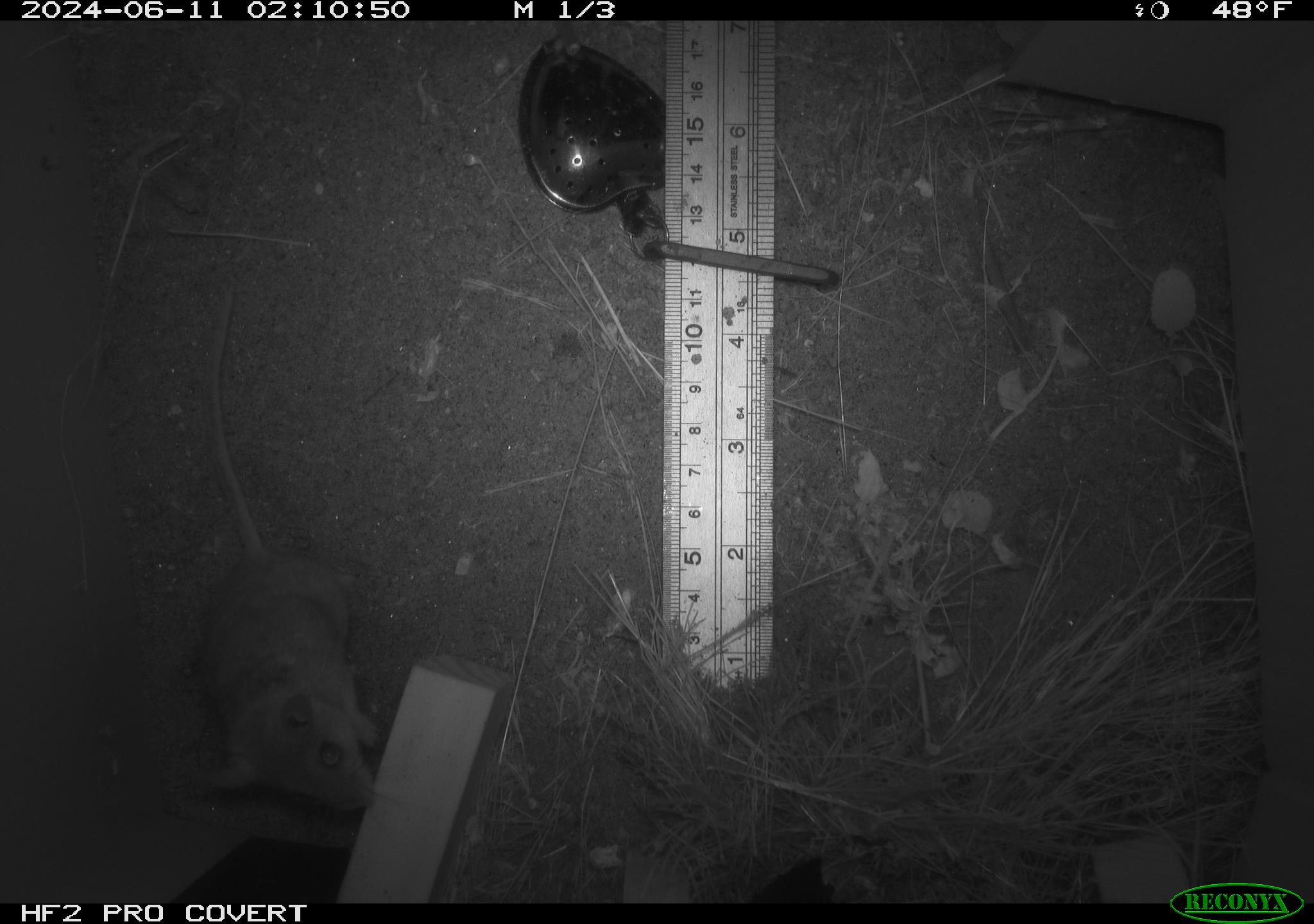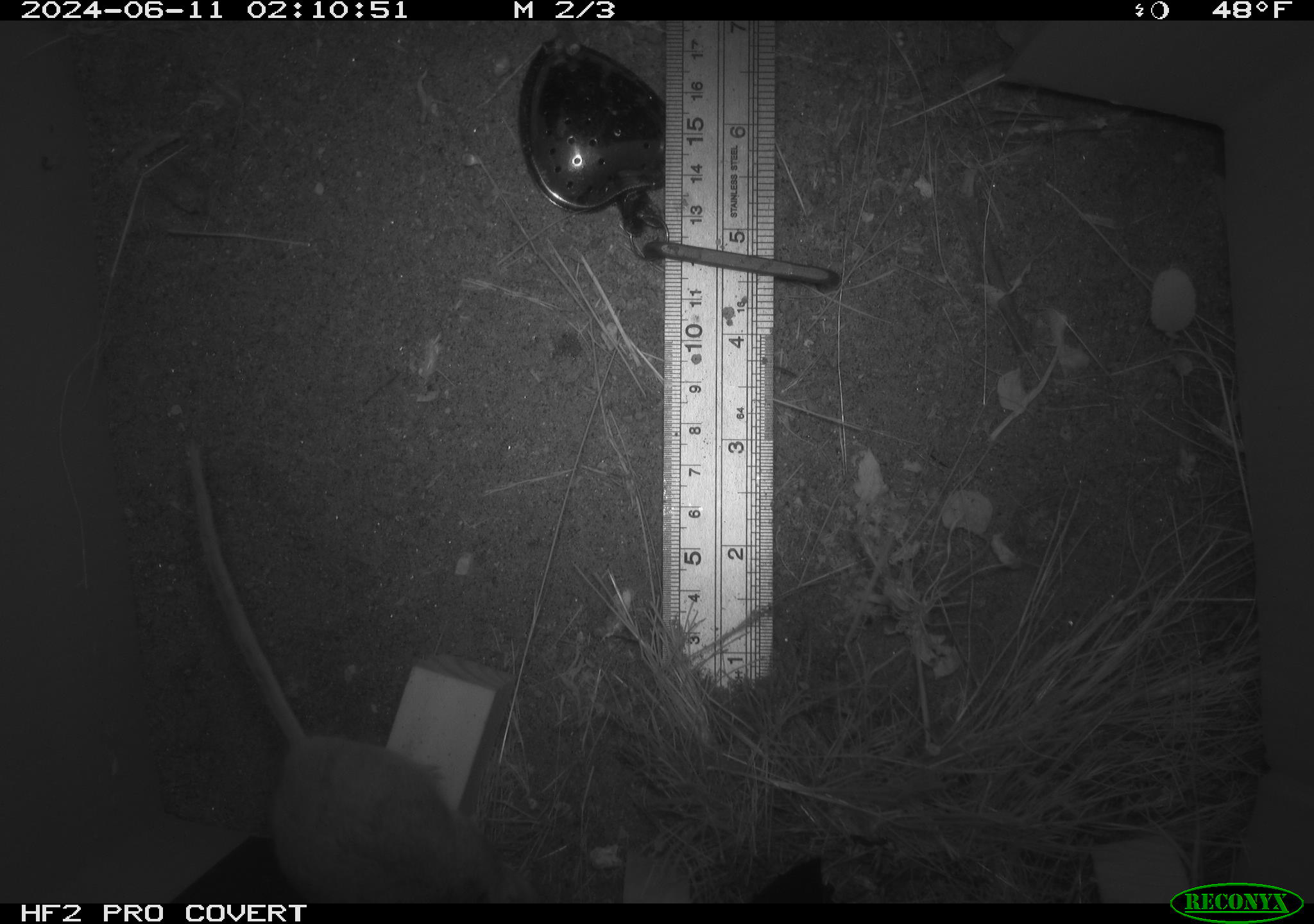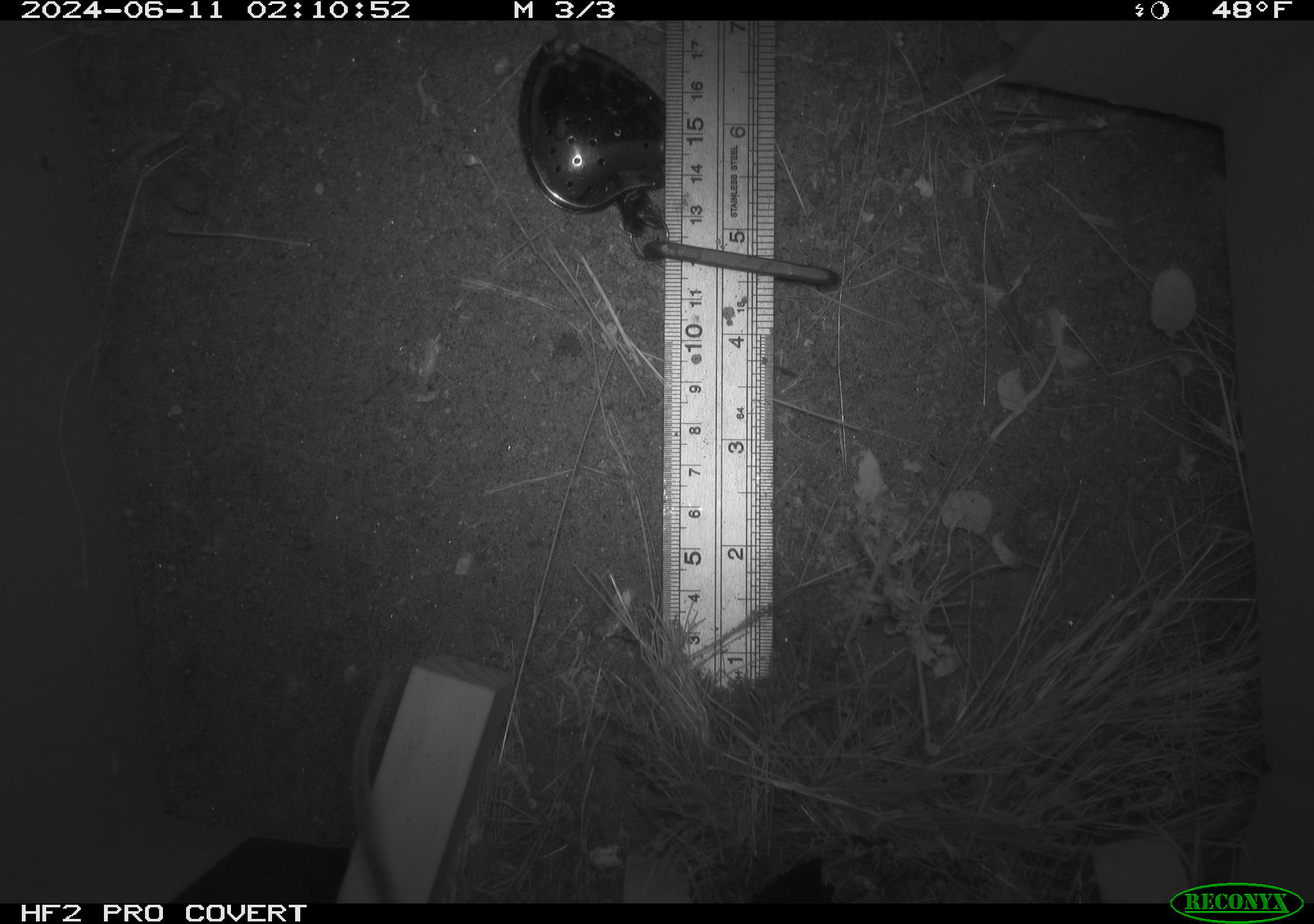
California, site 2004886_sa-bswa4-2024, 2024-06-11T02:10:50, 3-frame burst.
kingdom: Animalia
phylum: Chordata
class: Mammalia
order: Rodentia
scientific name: Rodentia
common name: rodent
Rodent (Rodentia).